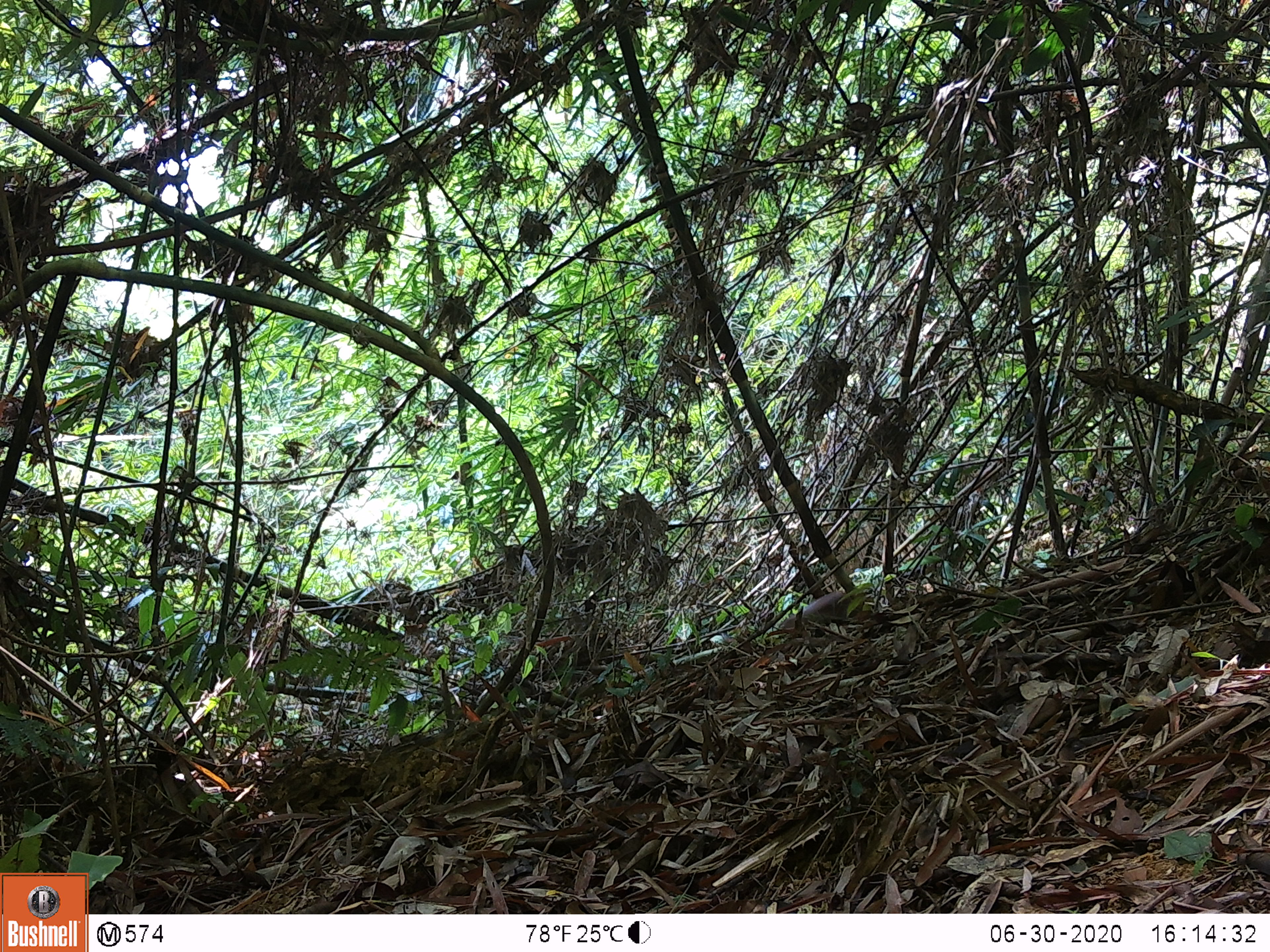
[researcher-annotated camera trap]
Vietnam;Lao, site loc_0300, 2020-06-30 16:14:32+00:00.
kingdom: Animalia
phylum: Chordata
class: Mammalia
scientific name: Mammalia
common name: mammal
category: unidentified mammal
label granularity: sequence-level